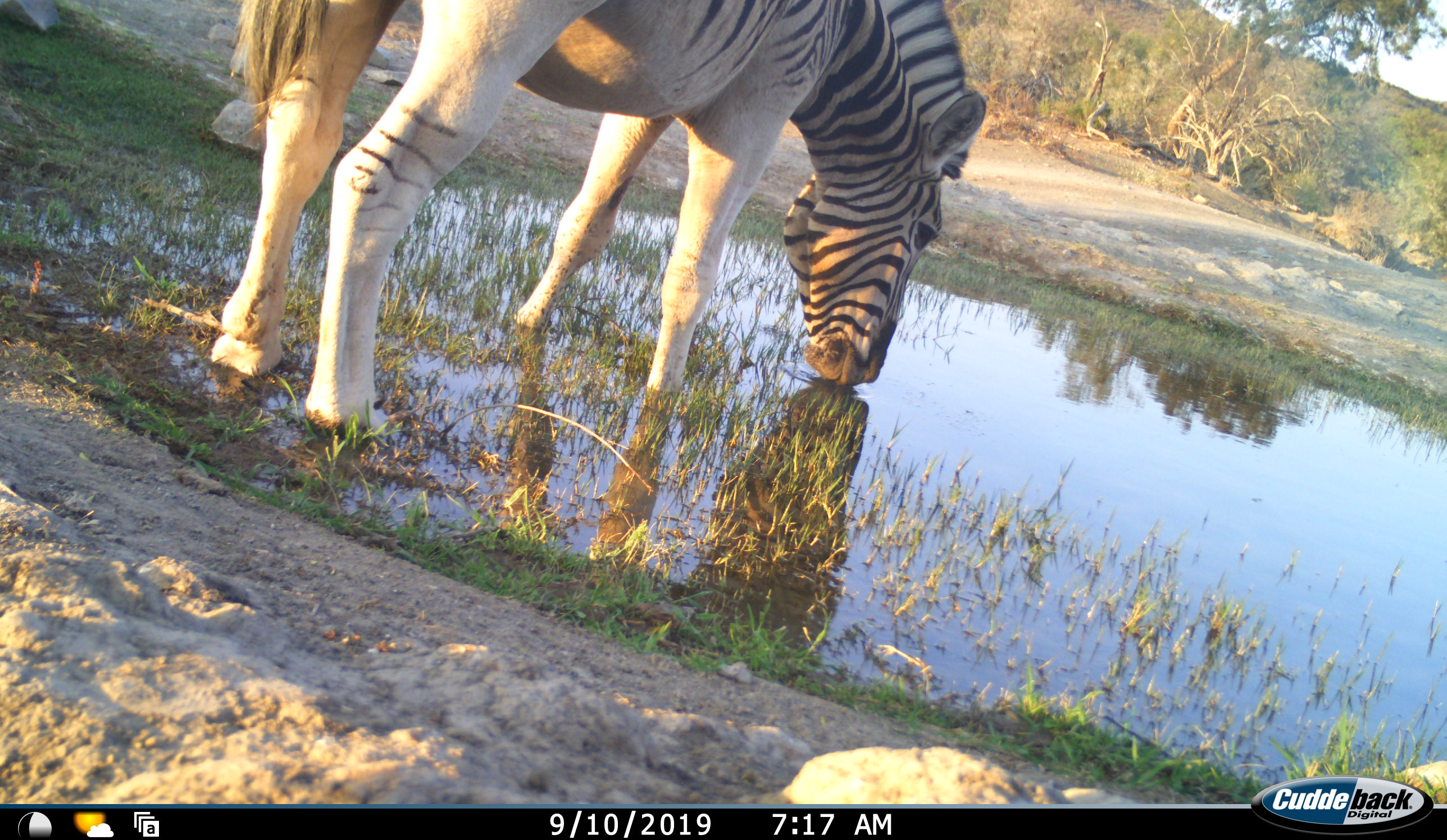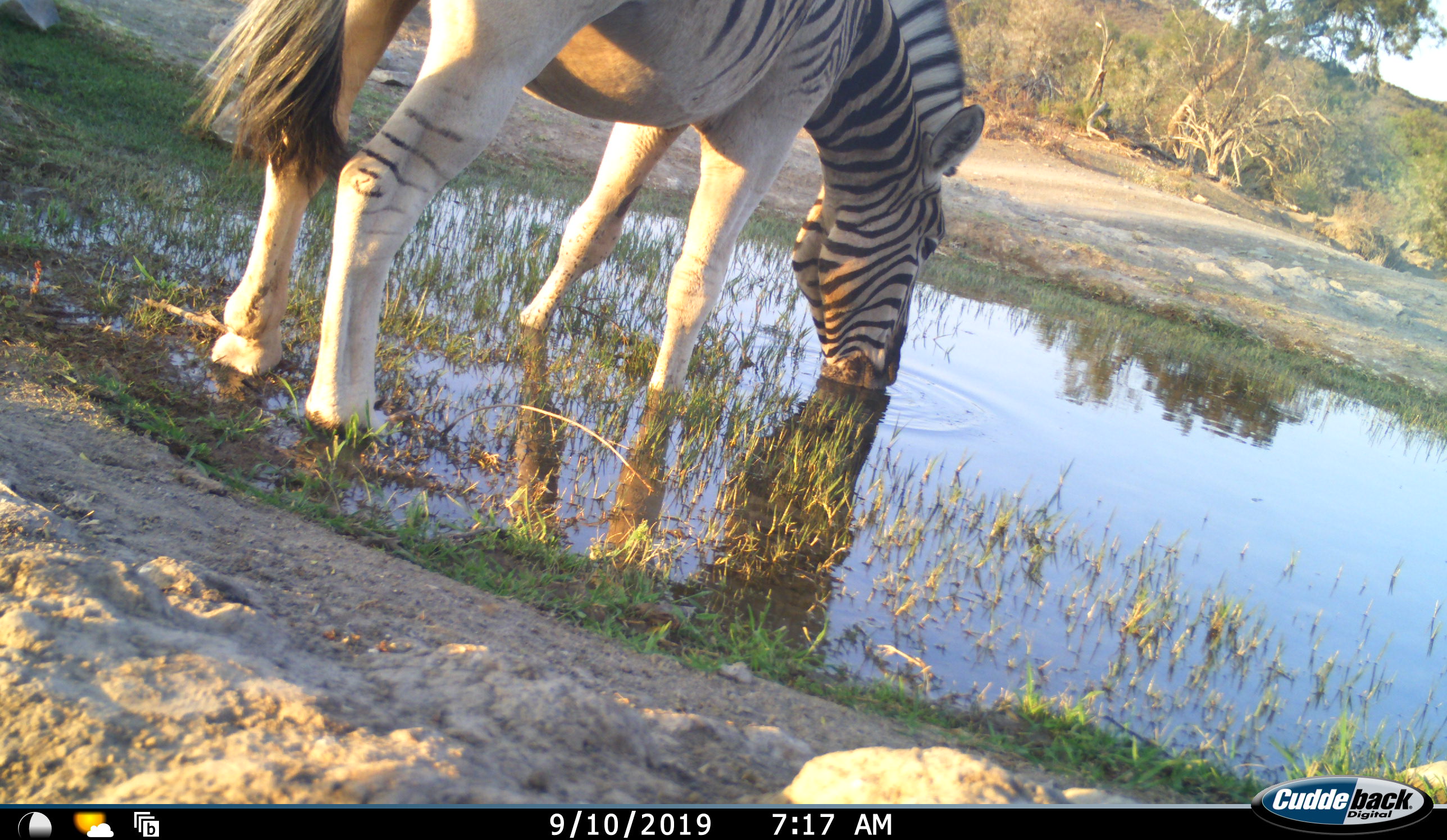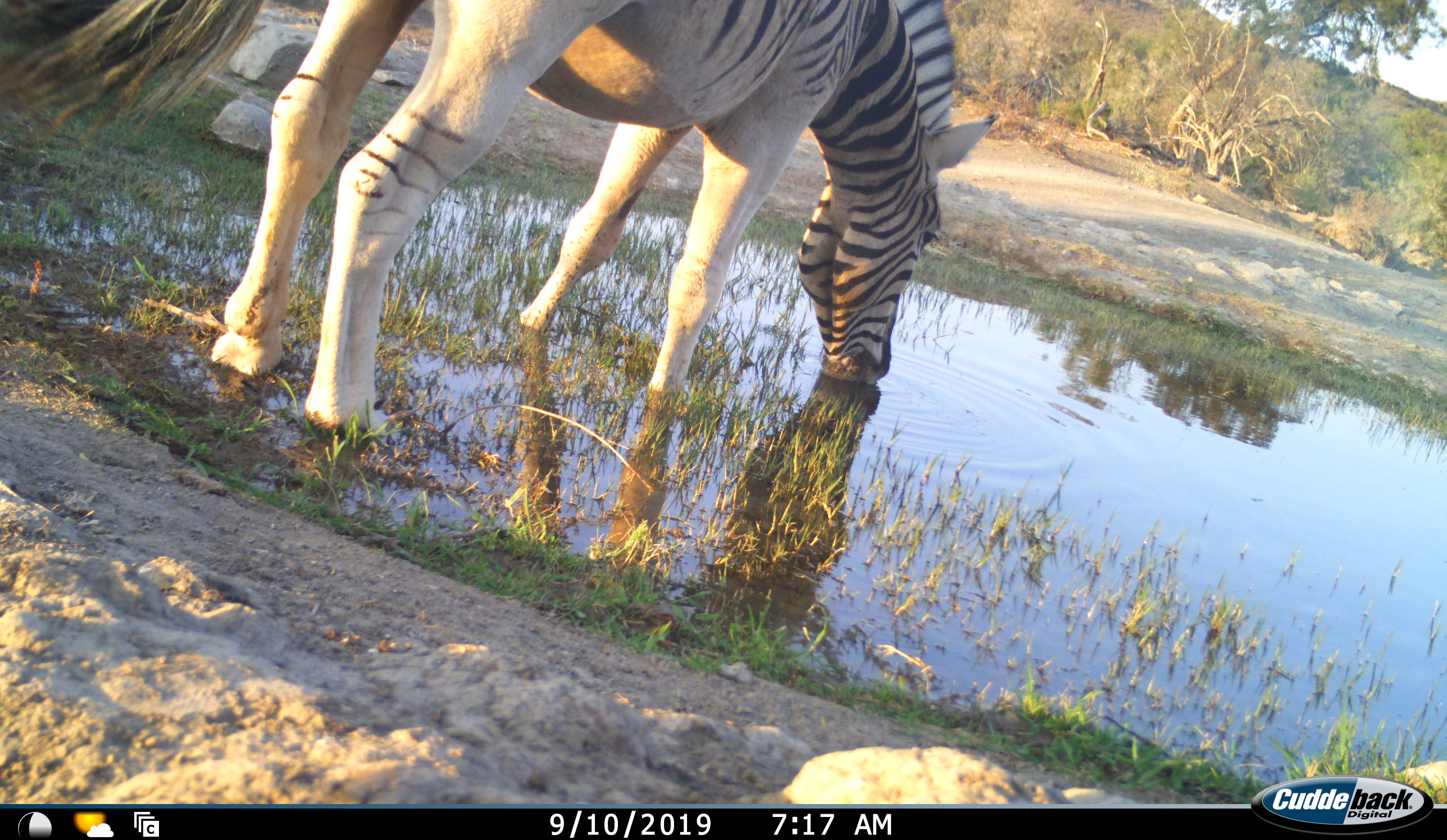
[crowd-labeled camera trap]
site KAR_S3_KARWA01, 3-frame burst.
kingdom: Animalia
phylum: Chordata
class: Mammalia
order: Perissodactyla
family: Equidae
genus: Equus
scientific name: Equus quagga burchellii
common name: burchell's zebra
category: zebraburchells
Zebraburchells (burchell's zebra) (Equus quagga burchellii), count 1. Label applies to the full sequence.